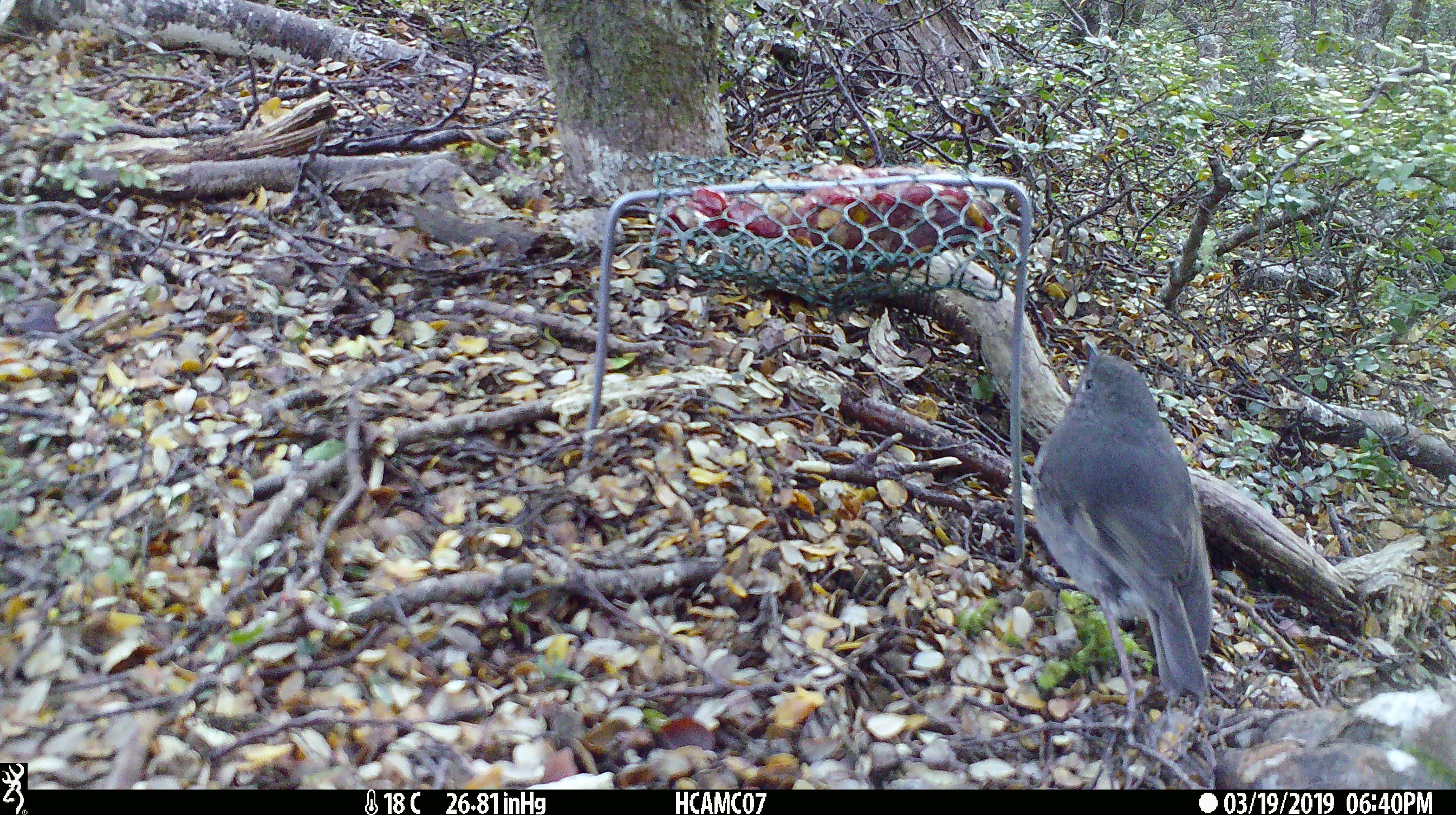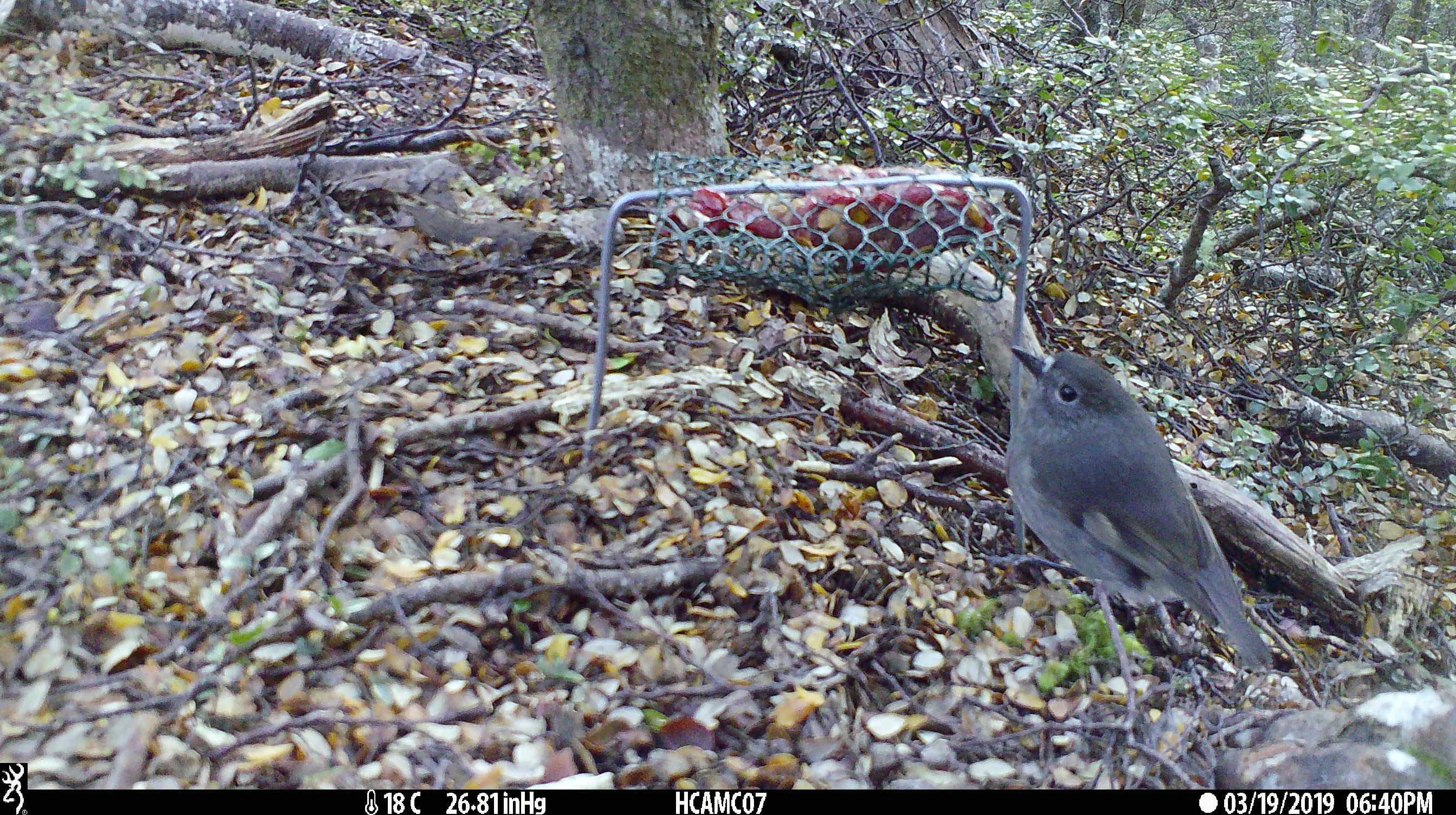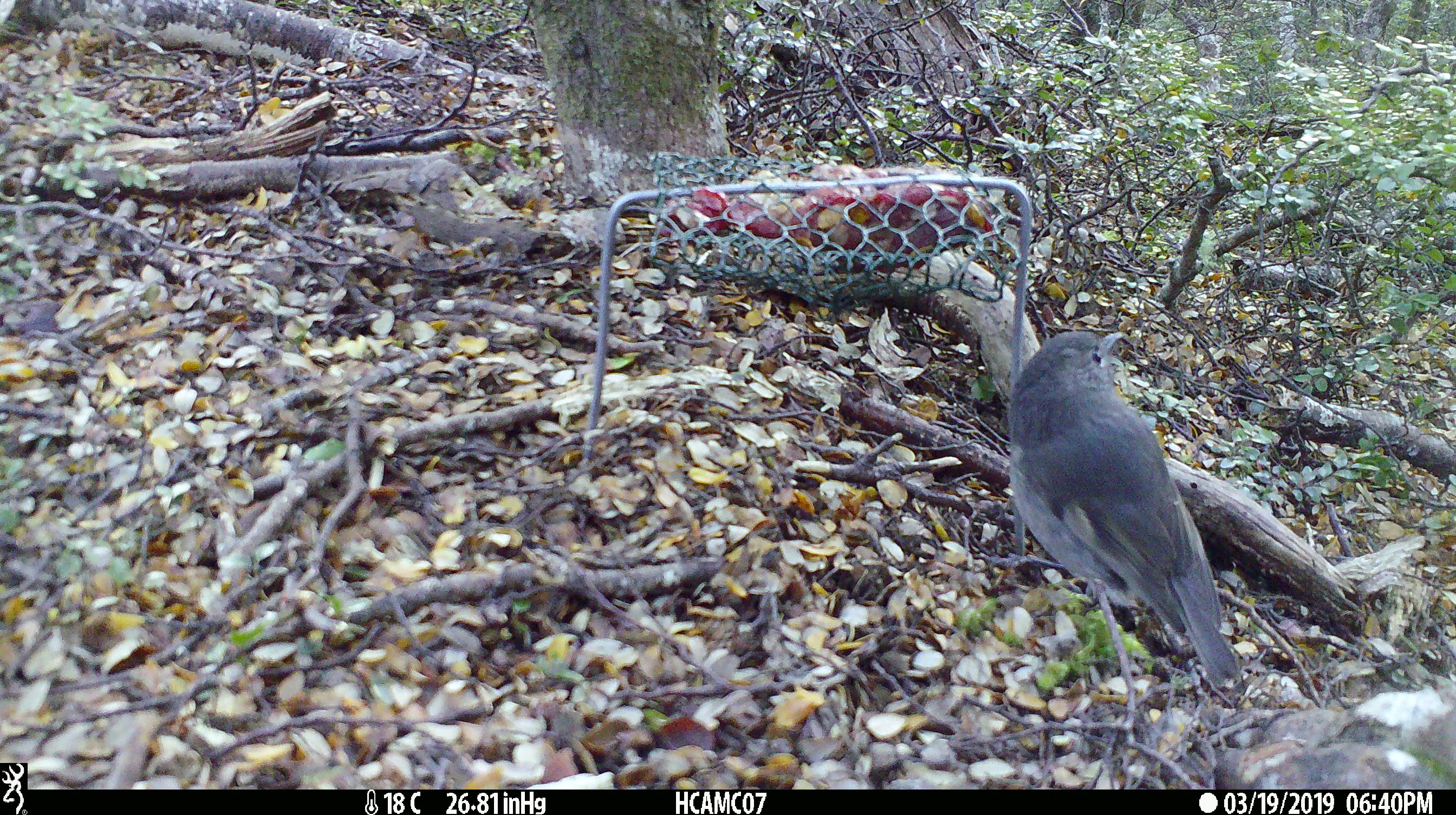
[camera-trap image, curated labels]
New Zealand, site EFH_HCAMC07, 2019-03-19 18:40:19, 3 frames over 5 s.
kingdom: Animalia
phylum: Chordata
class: Aves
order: Passeriformes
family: Petroicidae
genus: Petroica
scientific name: Petroica australis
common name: new zealand robin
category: robin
Robin (new zealand robin) (Petroica australis).